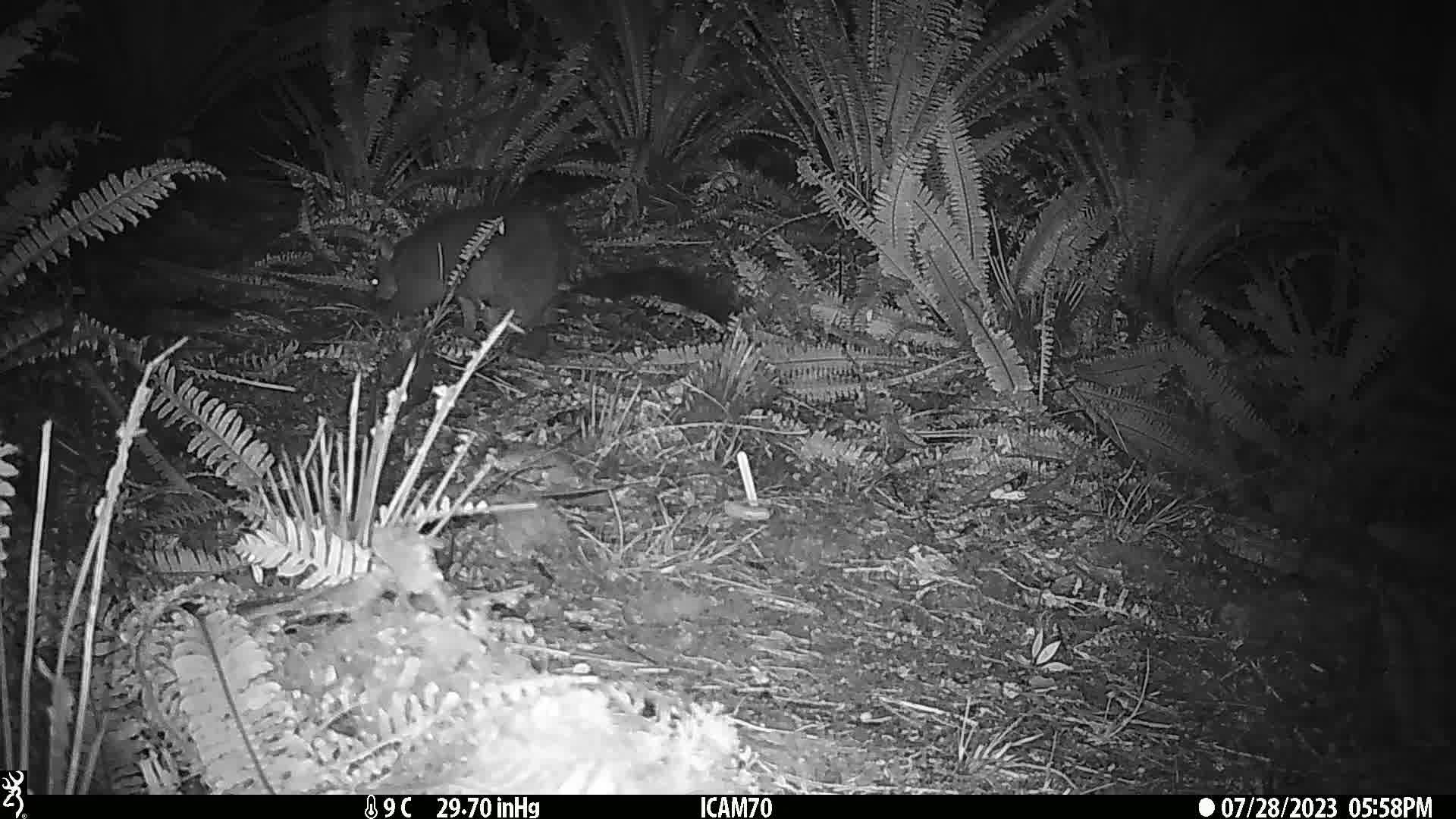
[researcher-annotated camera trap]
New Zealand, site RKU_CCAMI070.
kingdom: Animalia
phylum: Chordata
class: Mammalia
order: Diprotodontia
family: Phalangeridae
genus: Trichosurus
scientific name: Trichosurus vulpecula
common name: common brushtail possum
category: possum